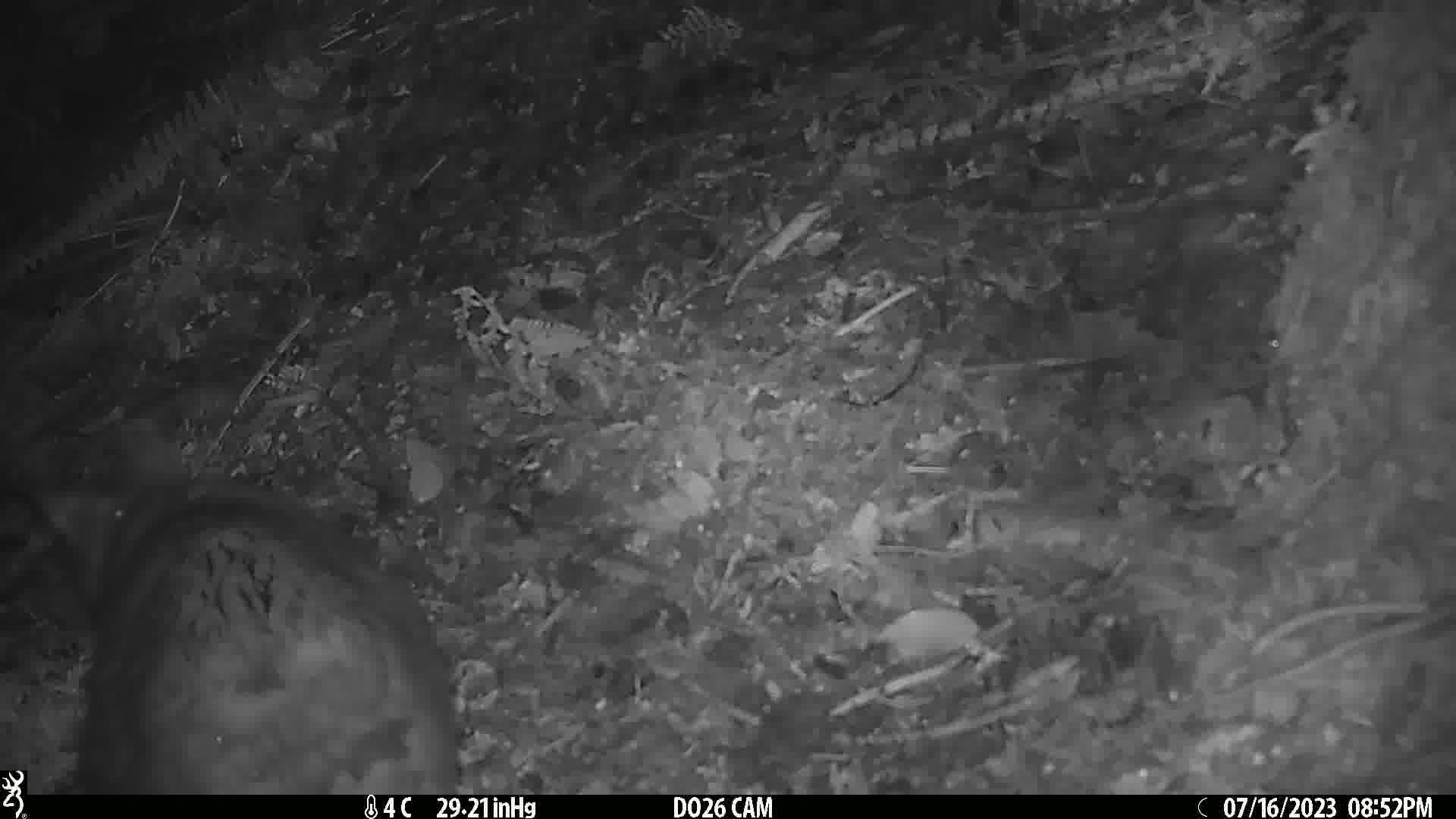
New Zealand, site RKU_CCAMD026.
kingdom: Animalia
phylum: Chordata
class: Mammalia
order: Diprotodontia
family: Phalangeridae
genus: Trichosurus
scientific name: Trichosurus vulpecula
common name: common brushtail possum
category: possum